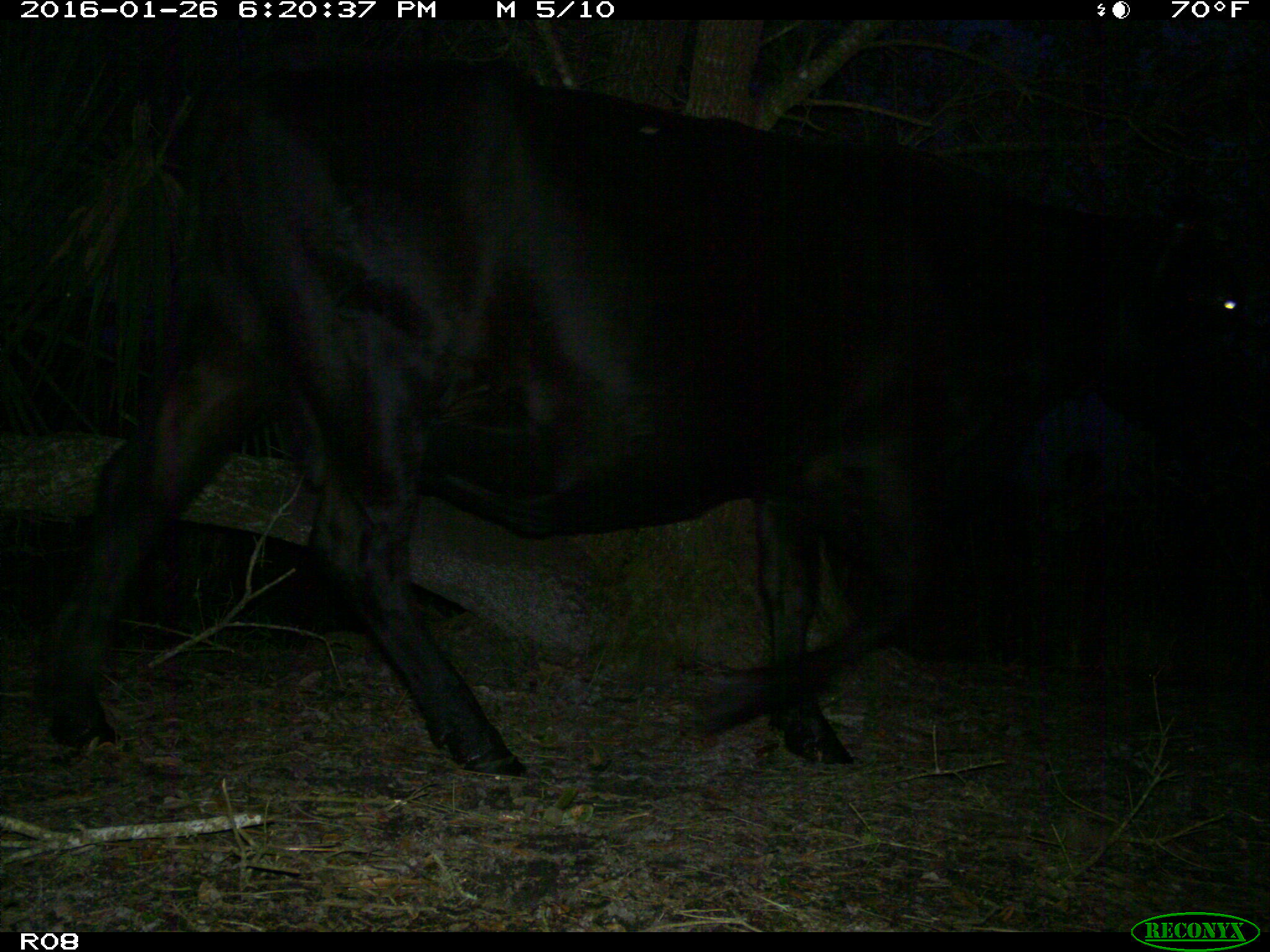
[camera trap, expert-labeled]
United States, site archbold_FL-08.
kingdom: Animalia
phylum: Chordata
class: Mammalia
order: Artiodactyla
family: Bovidae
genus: Bos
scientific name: Bos taurus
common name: domestic cow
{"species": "Bos taurus (domestic cow)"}